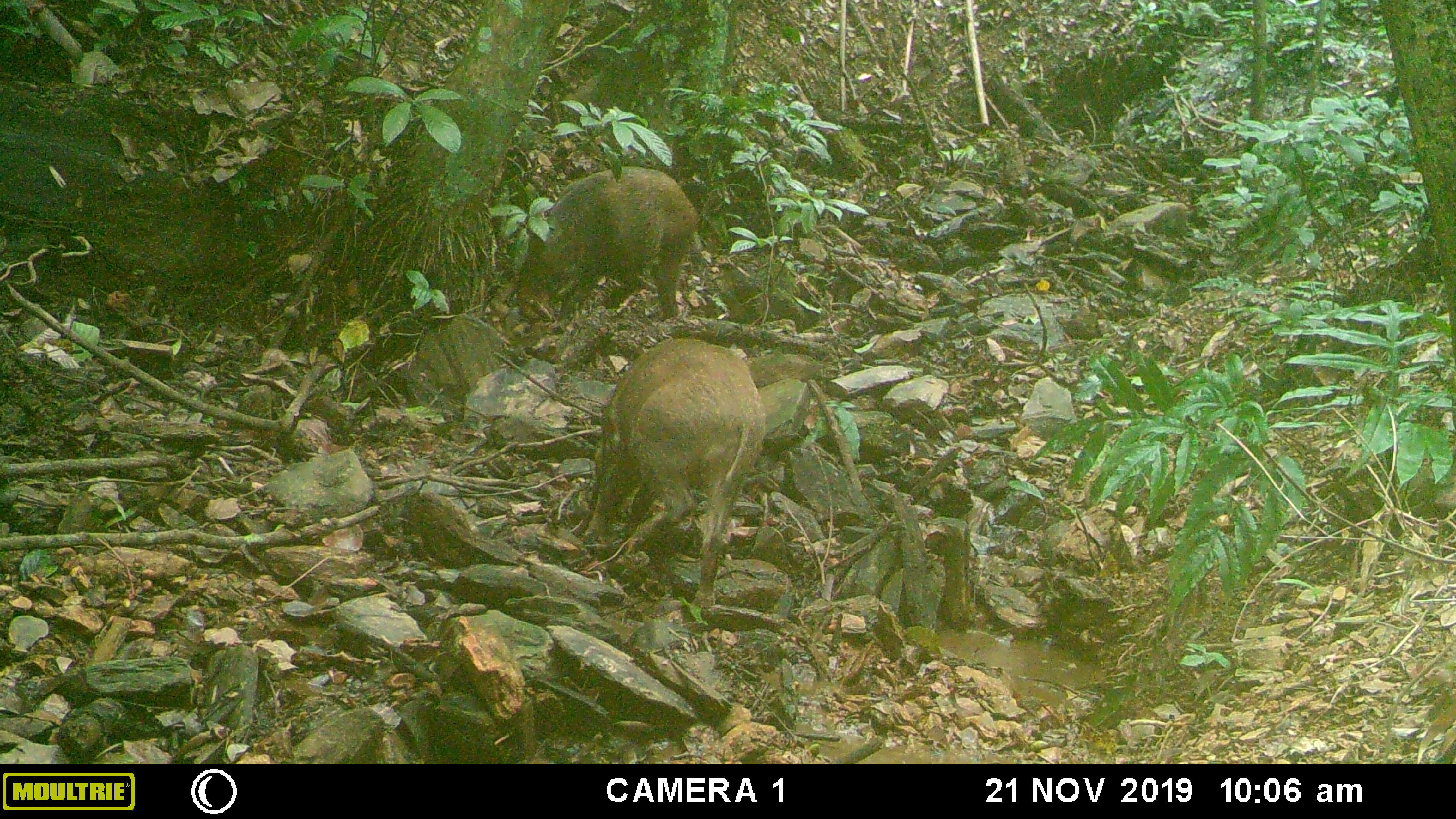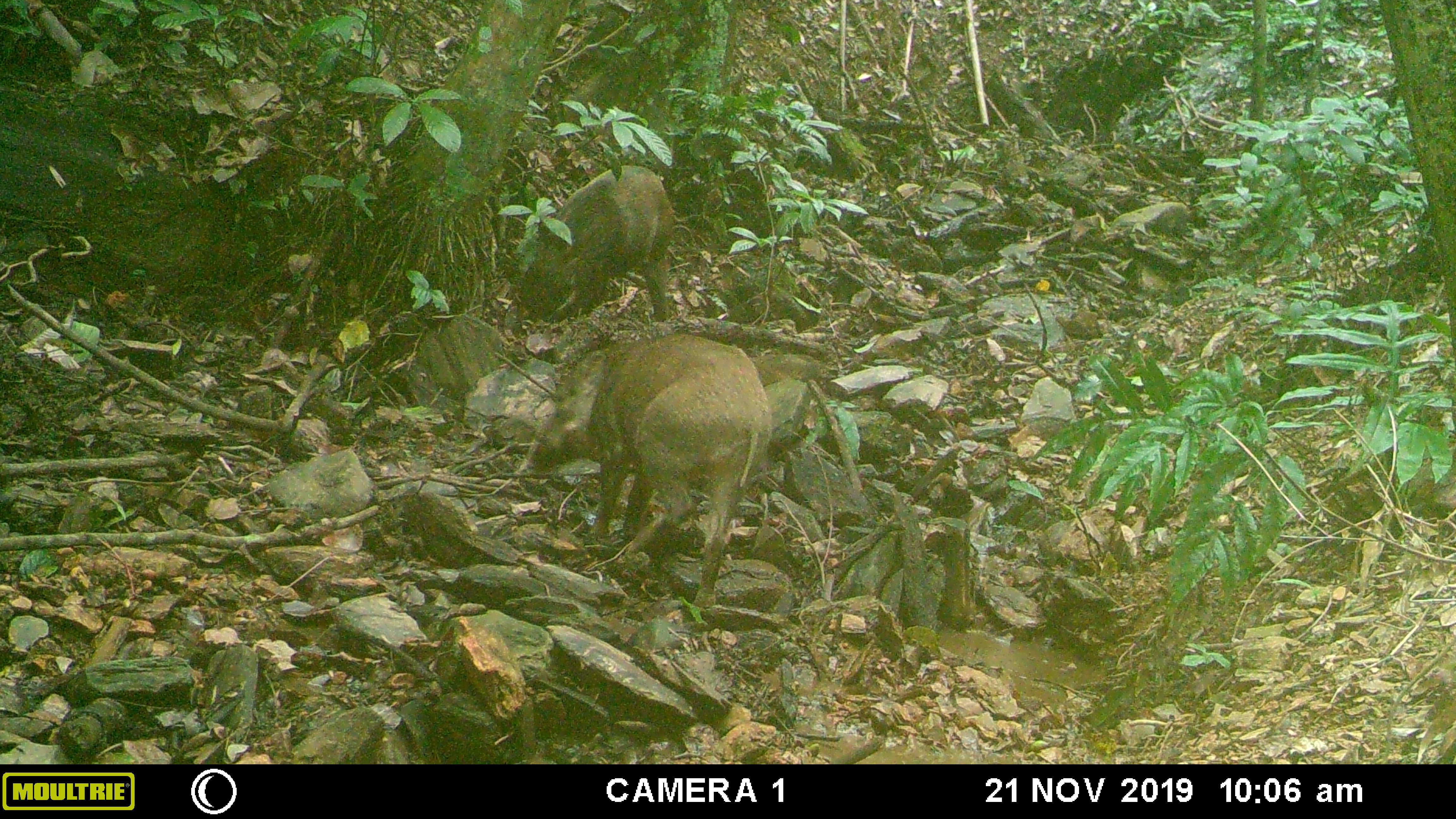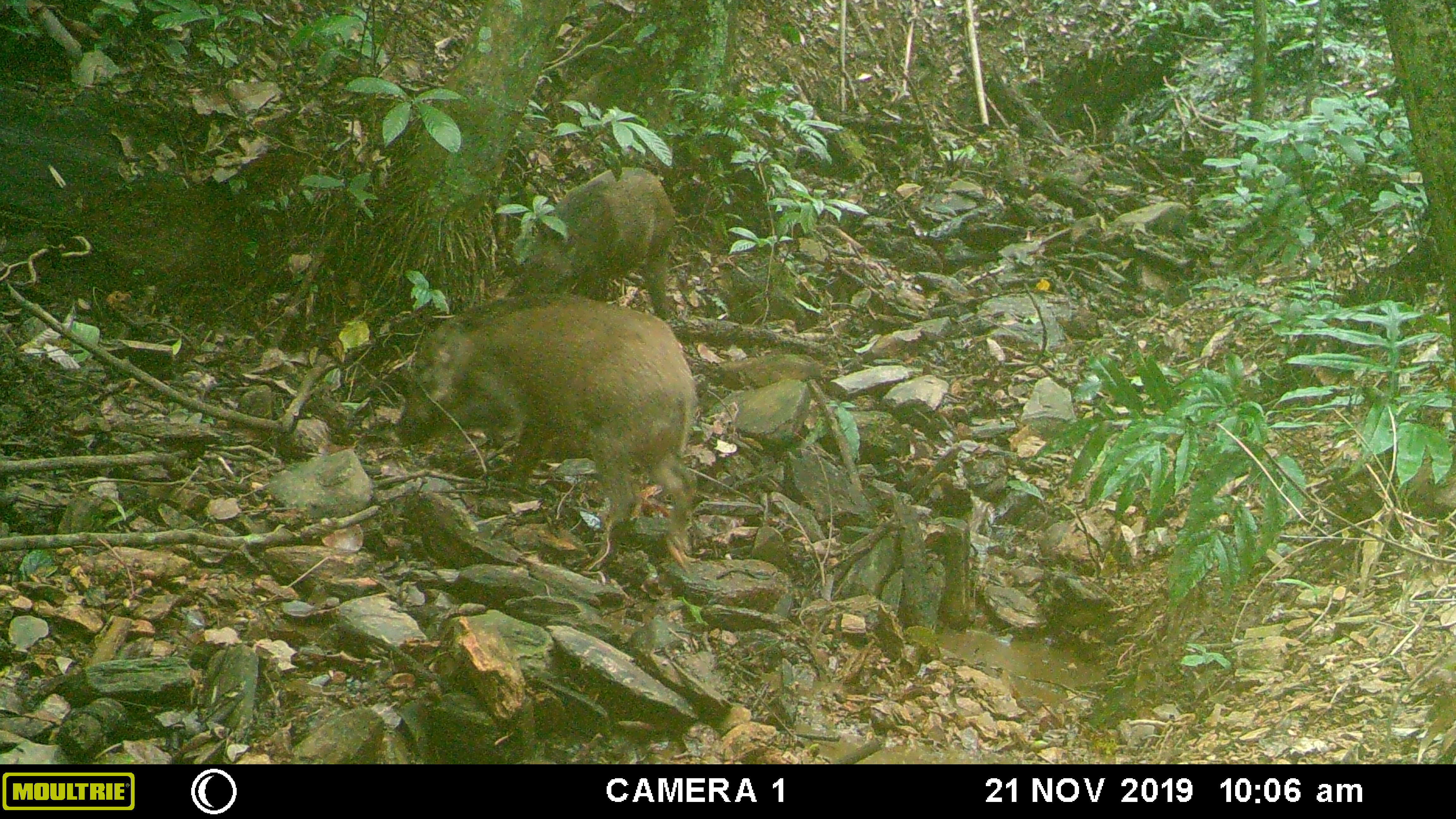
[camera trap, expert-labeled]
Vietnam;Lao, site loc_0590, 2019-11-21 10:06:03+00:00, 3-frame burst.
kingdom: Animalia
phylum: Chordata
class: Mammalia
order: Artiodactyla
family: Suidae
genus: Sus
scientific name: Sus scrofa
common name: eurasian wild pig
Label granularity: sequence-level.